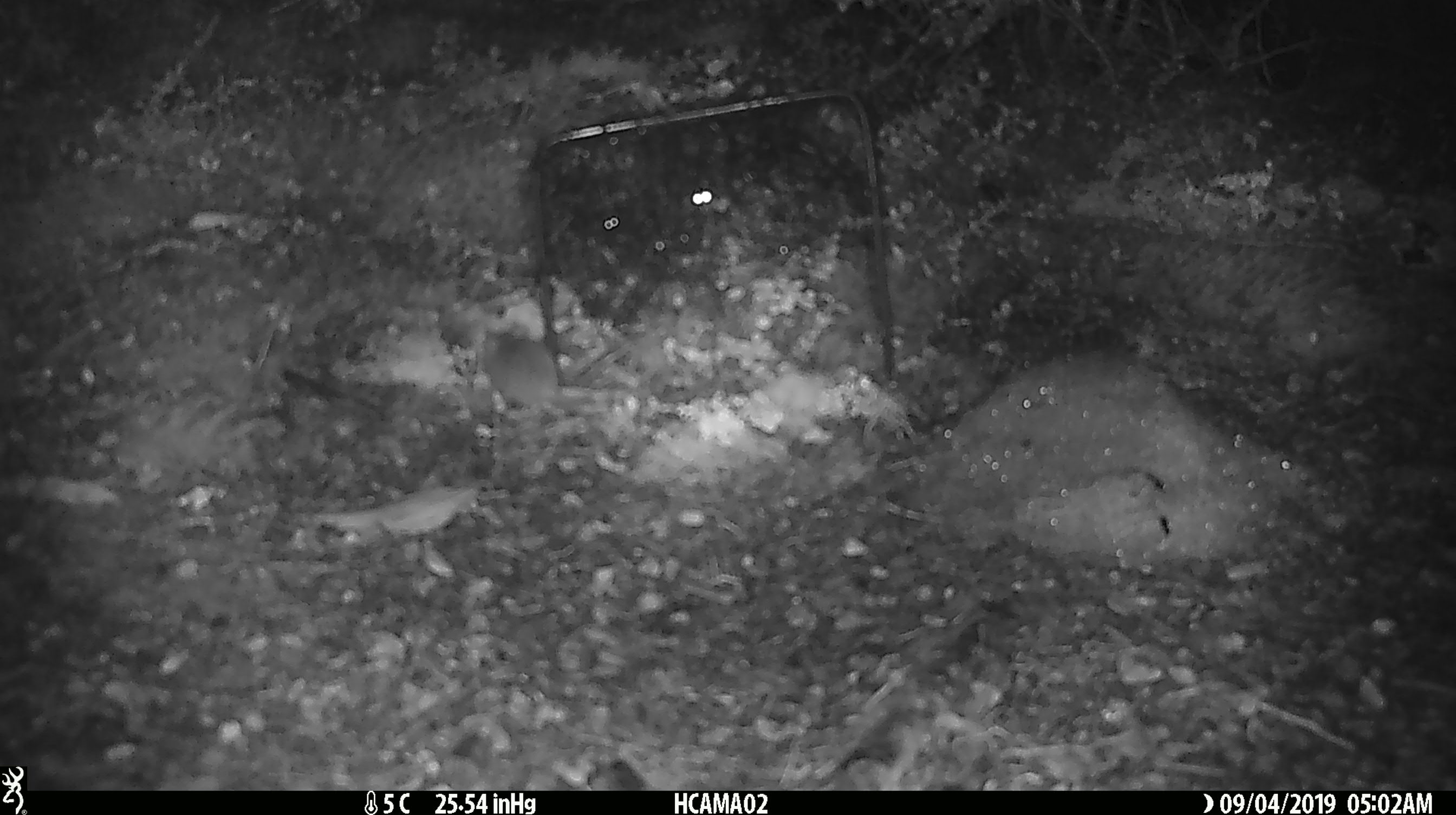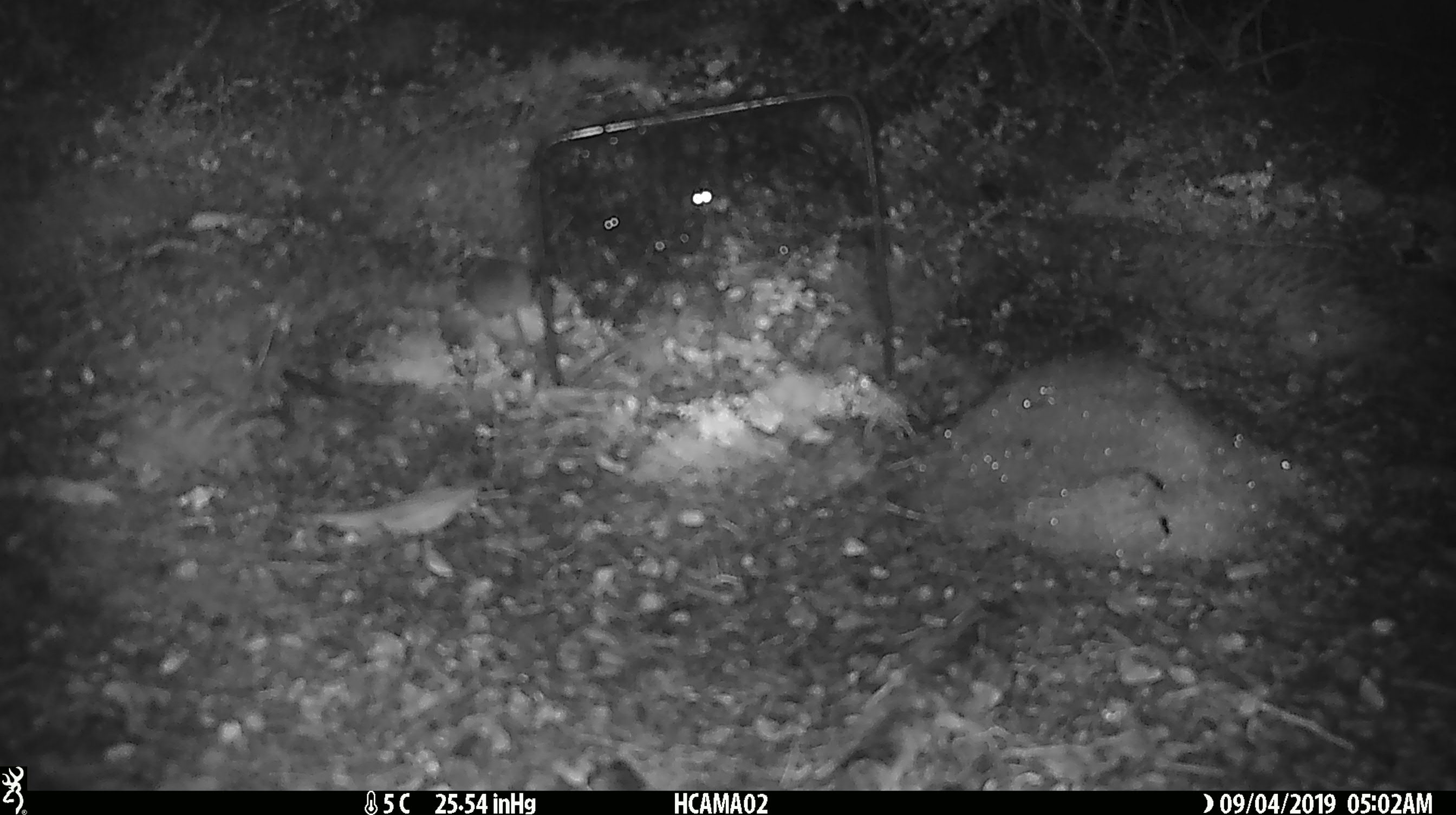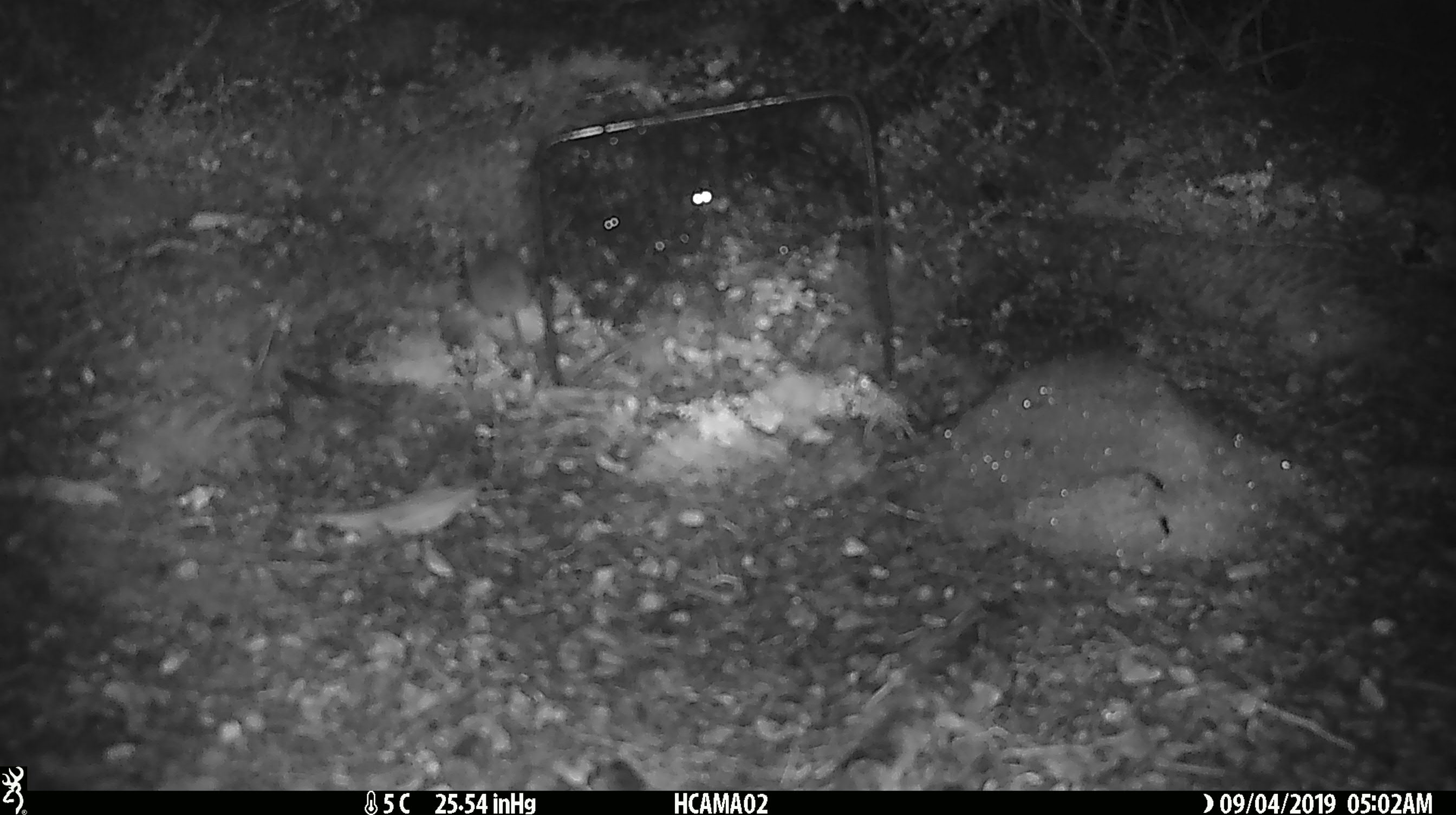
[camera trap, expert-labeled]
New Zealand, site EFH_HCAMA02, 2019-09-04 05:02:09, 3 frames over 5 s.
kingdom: Animalia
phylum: Chordata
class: Mammalia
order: Rodentia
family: Muridae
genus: Mus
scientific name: Mus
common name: mouse